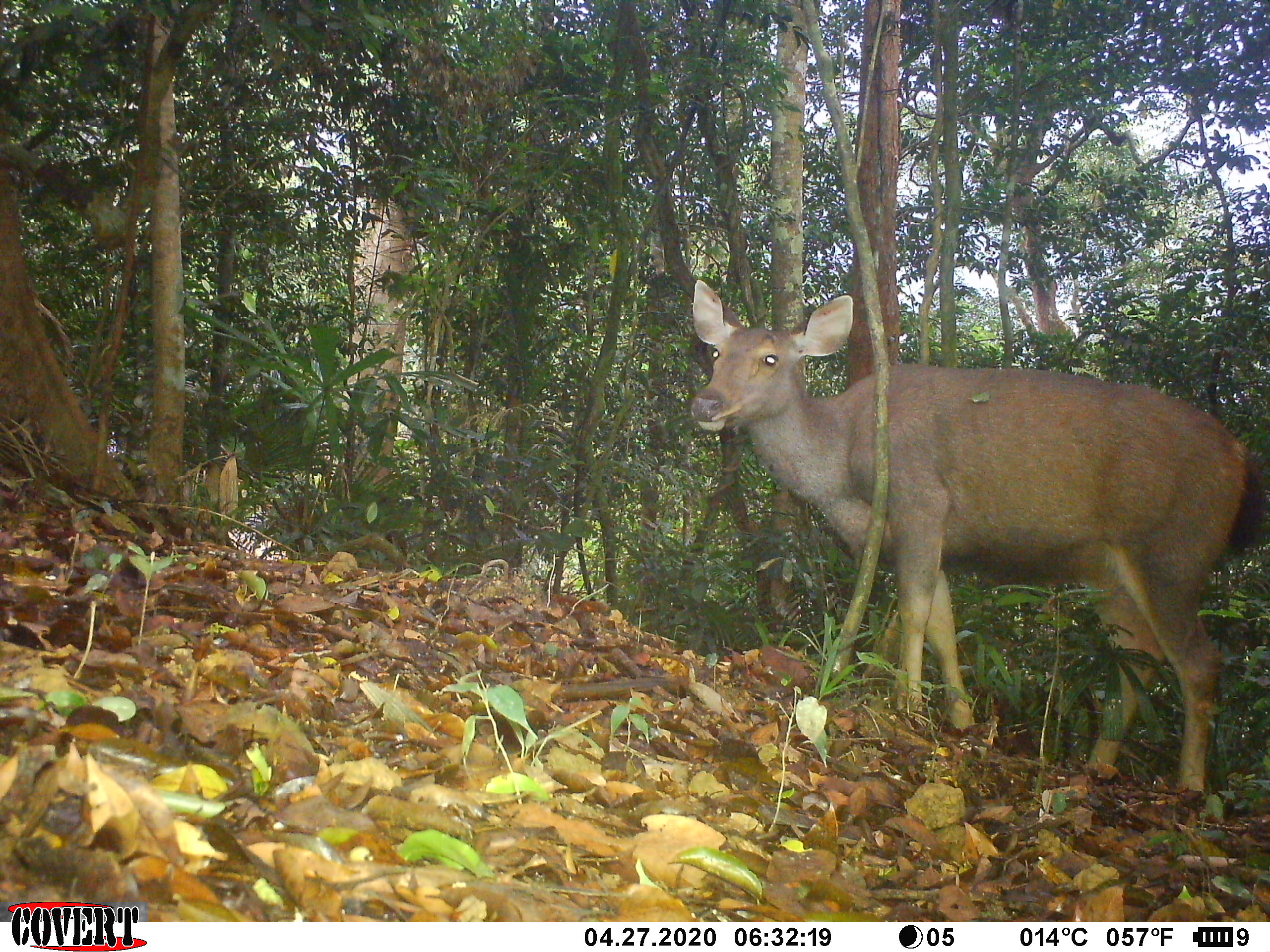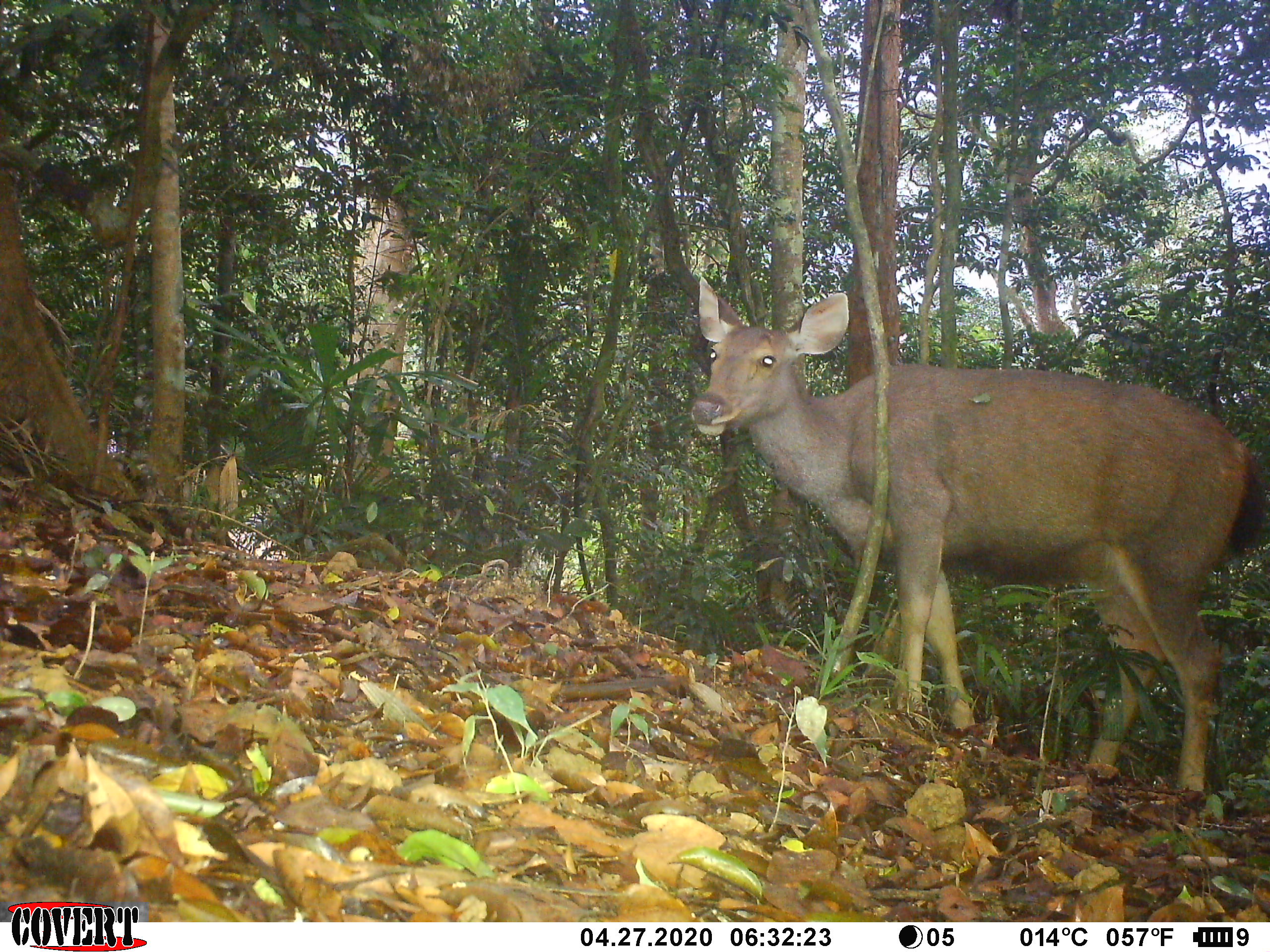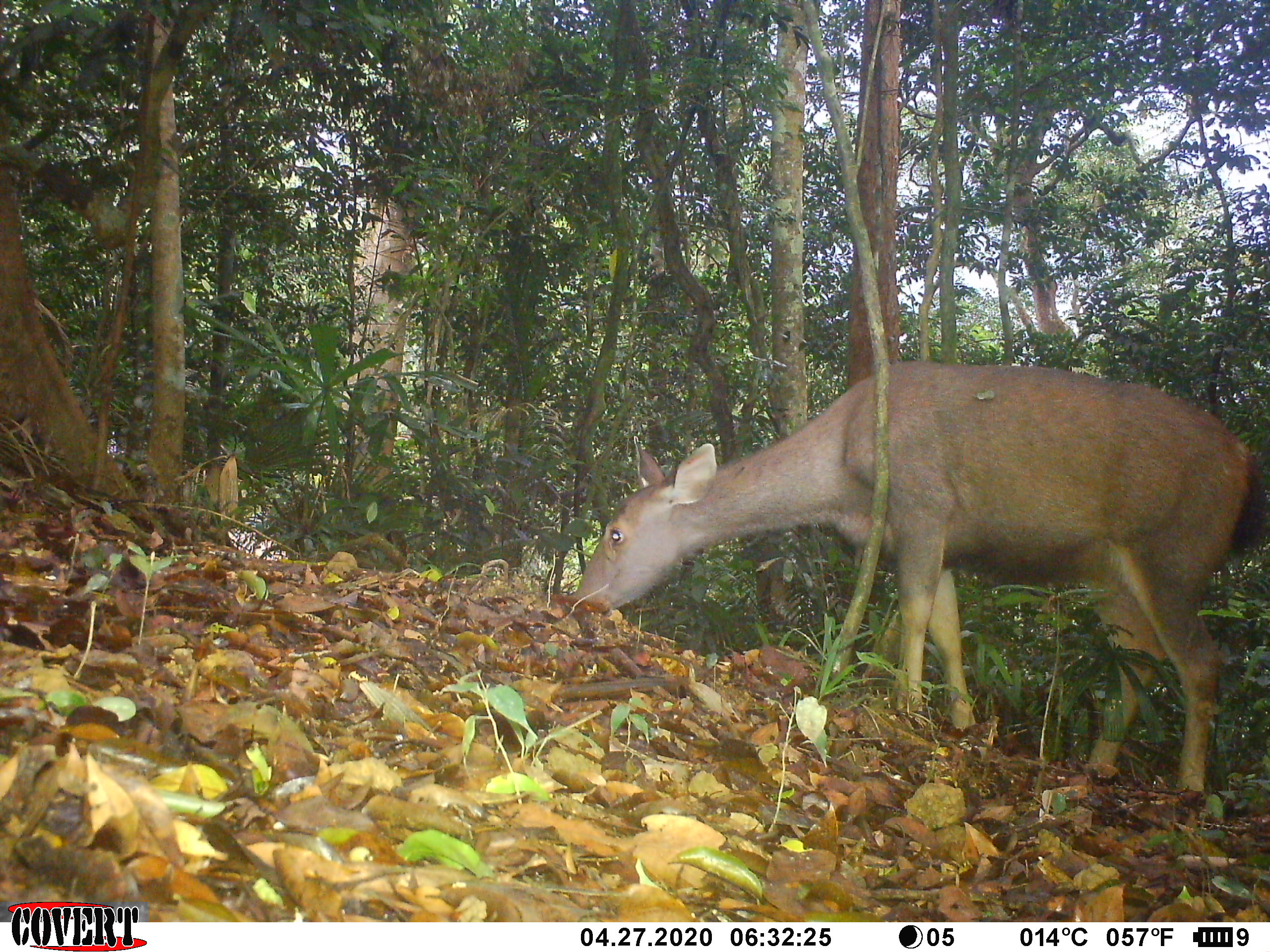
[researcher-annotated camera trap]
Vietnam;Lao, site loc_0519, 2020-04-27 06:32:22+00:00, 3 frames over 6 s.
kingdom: Animalia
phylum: Chordata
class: Mammalia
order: Artiodactyla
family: Cervidae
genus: Rusa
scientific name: Rusa unicolor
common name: sambar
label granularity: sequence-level